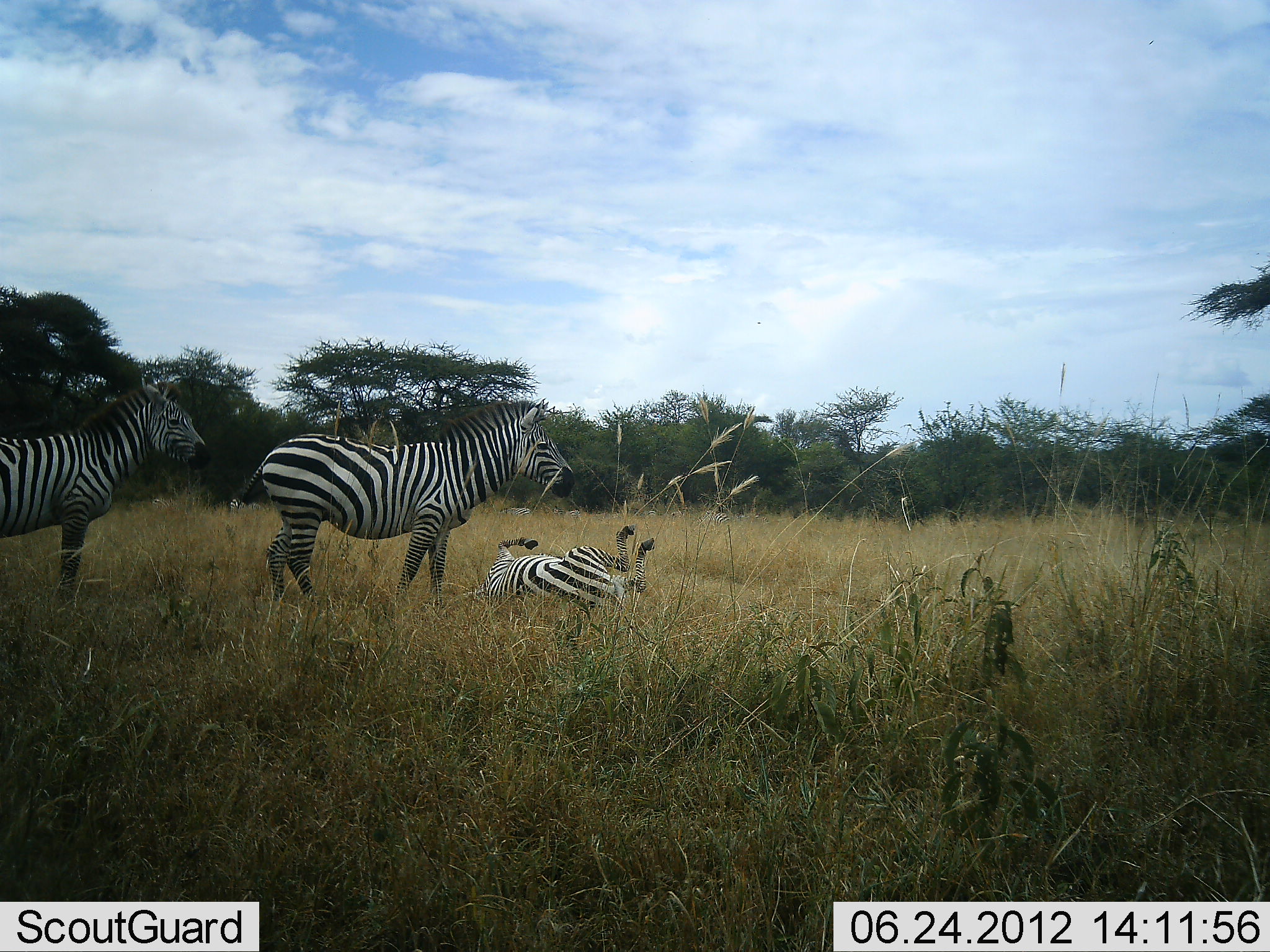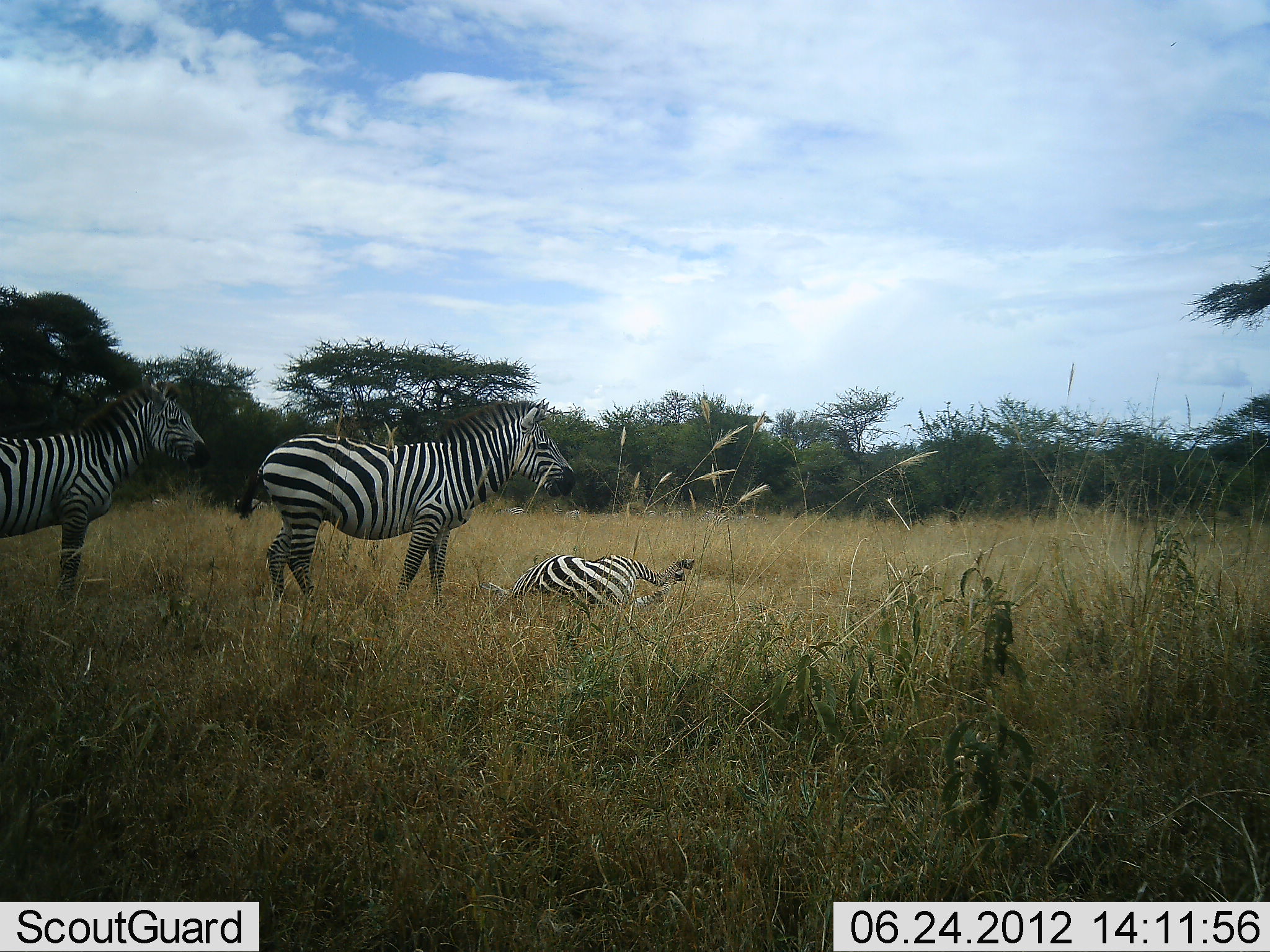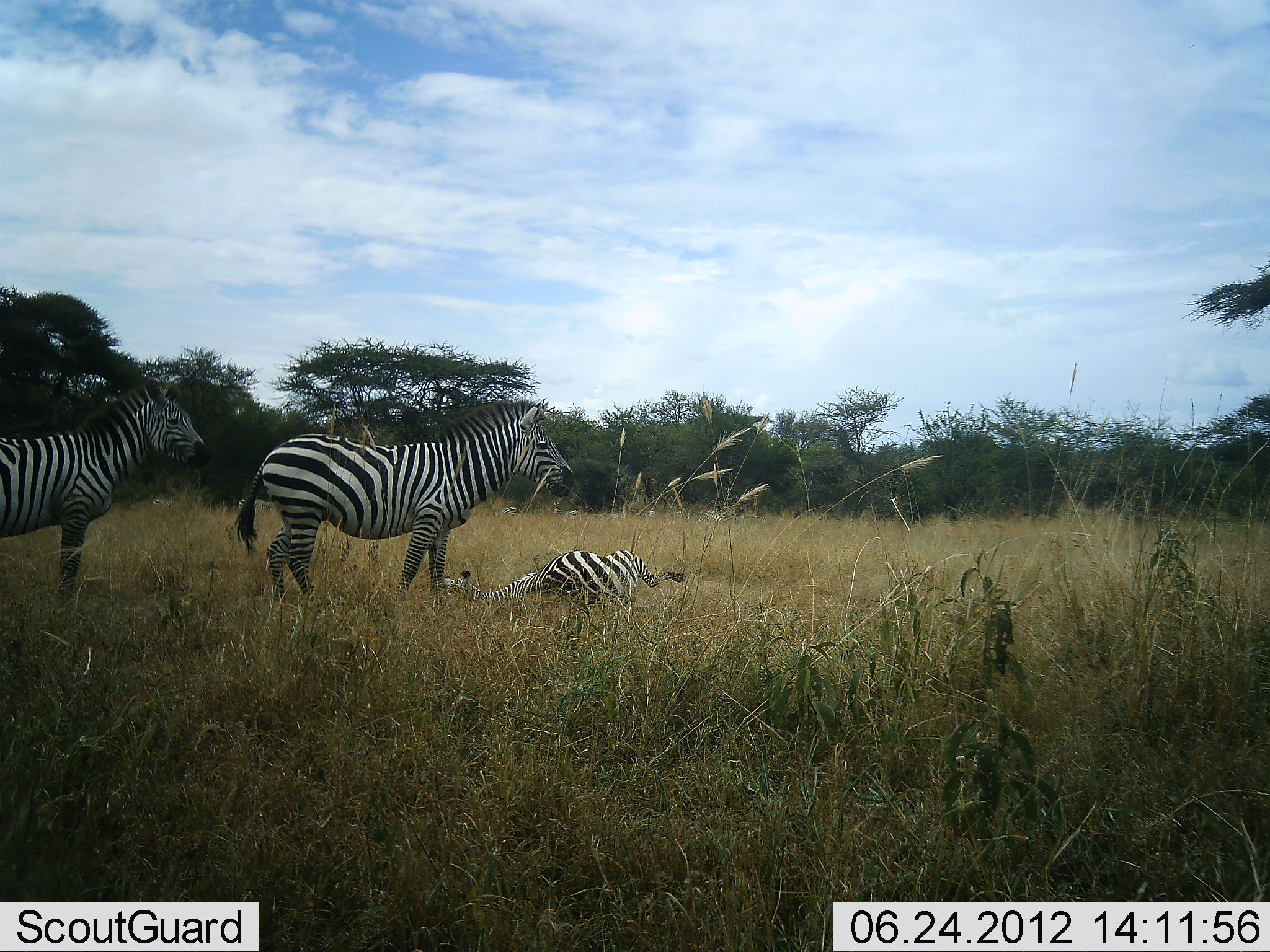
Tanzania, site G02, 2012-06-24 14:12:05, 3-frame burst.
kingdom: Animalia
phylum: Chordata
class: Mammalia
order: Perissodactyla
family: Equidae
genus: Equus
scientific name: Equus quagga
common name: plains zebra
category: zebra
Zebra (plains zebra) (Equus quagga), count 3. Behavior (volunteer vote fractions): standing 82%, resting 27%, moving 73%, interacting 18%. Young present (vote fraction): 9%. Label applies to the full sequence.